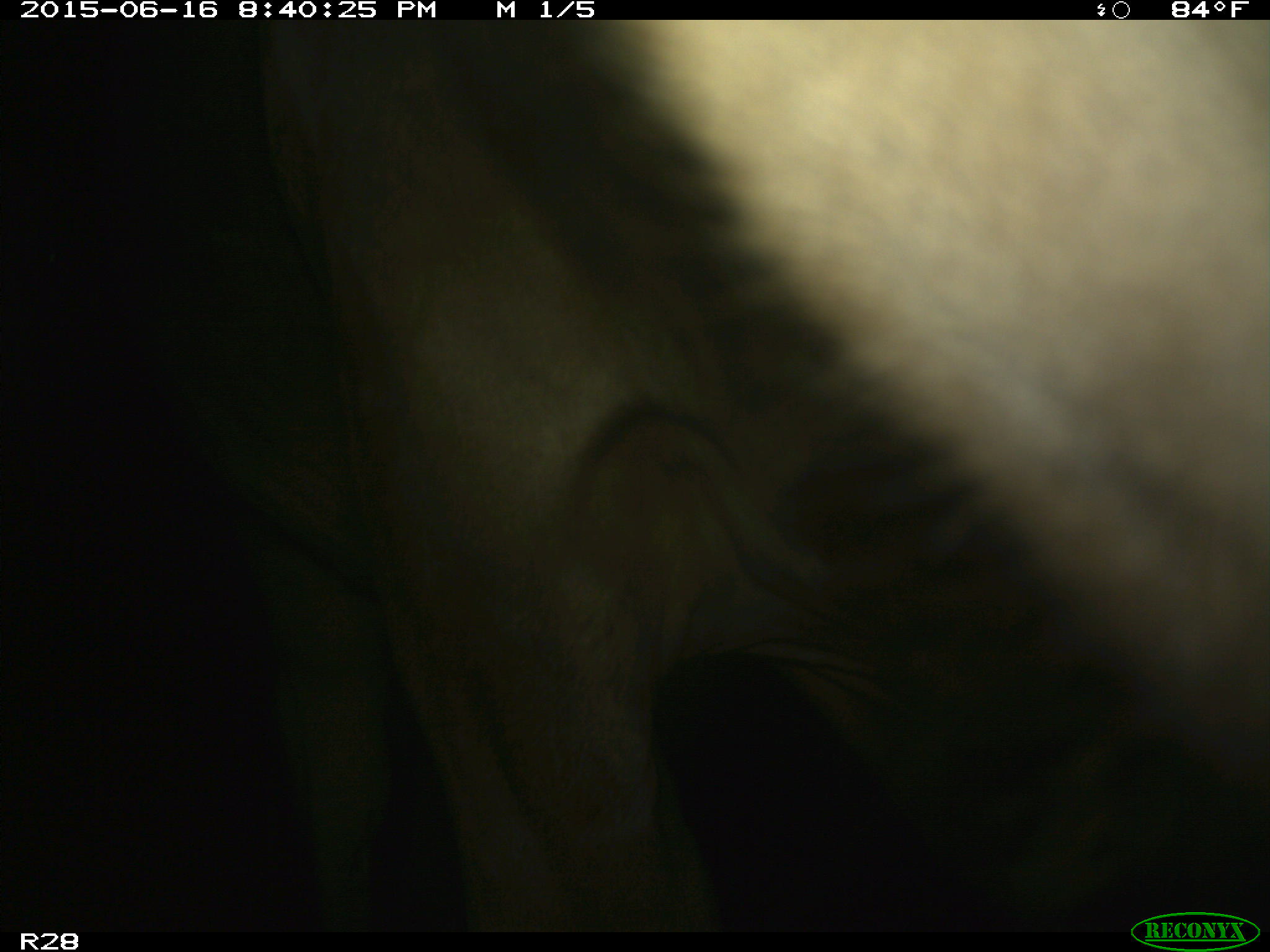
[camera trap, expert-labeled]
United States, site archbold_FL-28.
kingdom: Animalia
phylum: Chordata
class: Mammalia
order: Artiodactyla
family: Bovidae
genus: Bos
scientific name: Bos taurus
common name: domestic cow